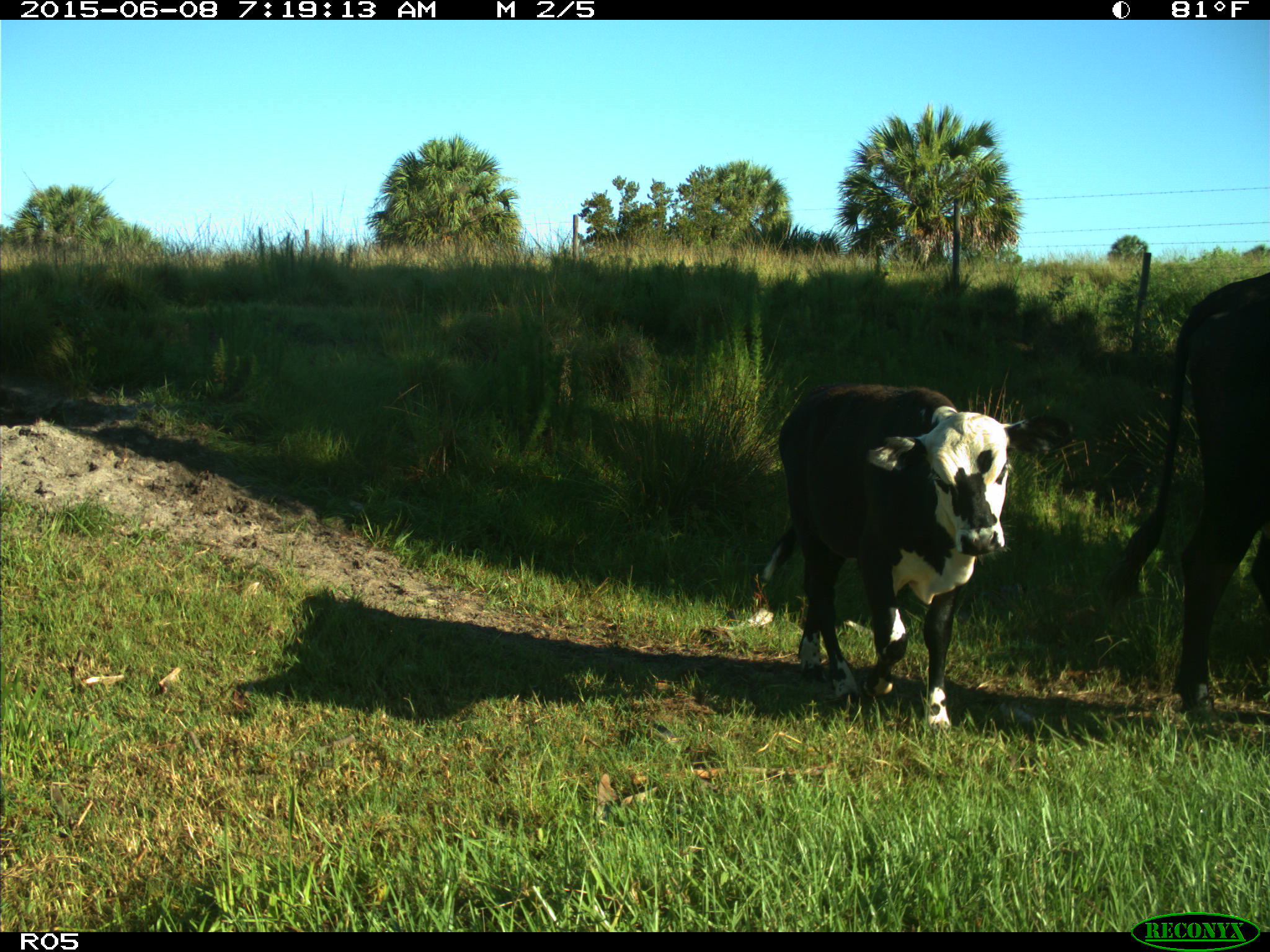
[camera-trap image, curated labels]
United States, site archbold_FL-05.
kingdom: Animalia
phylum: Chordata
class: Mammalia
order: Artiodactyla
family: Bovidae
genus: Bos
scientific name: Bos taurus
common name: domestic cow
Bos taurus (domestic cow).